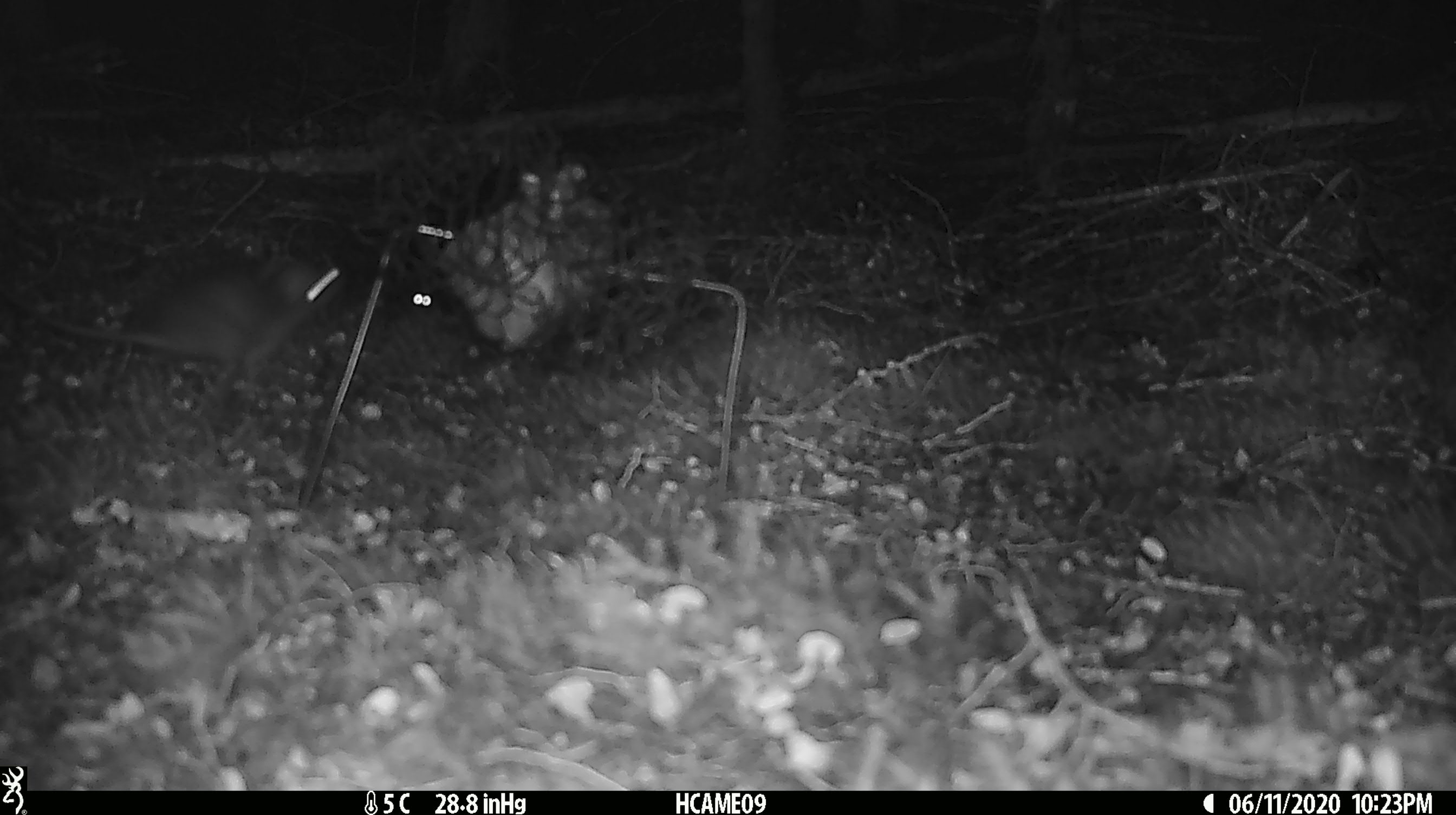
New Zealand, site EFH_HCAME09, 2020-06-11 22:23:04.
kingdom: Animalia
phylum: Chordata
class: Mammalia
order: Rodentia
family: Muridae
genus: Rattus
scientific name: Rattus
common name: rat